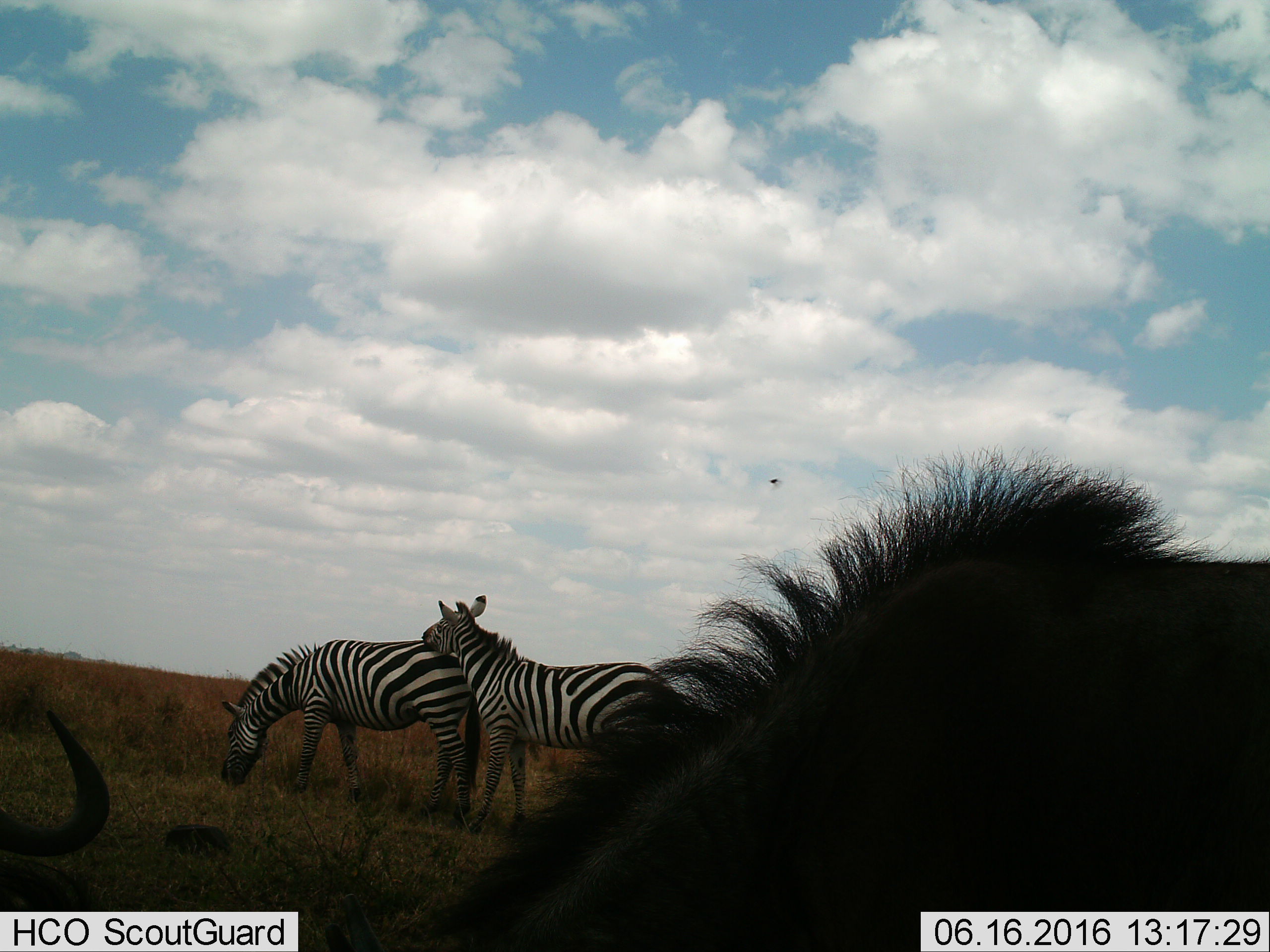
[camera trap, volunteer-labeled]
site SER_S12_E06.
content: unidentified animal